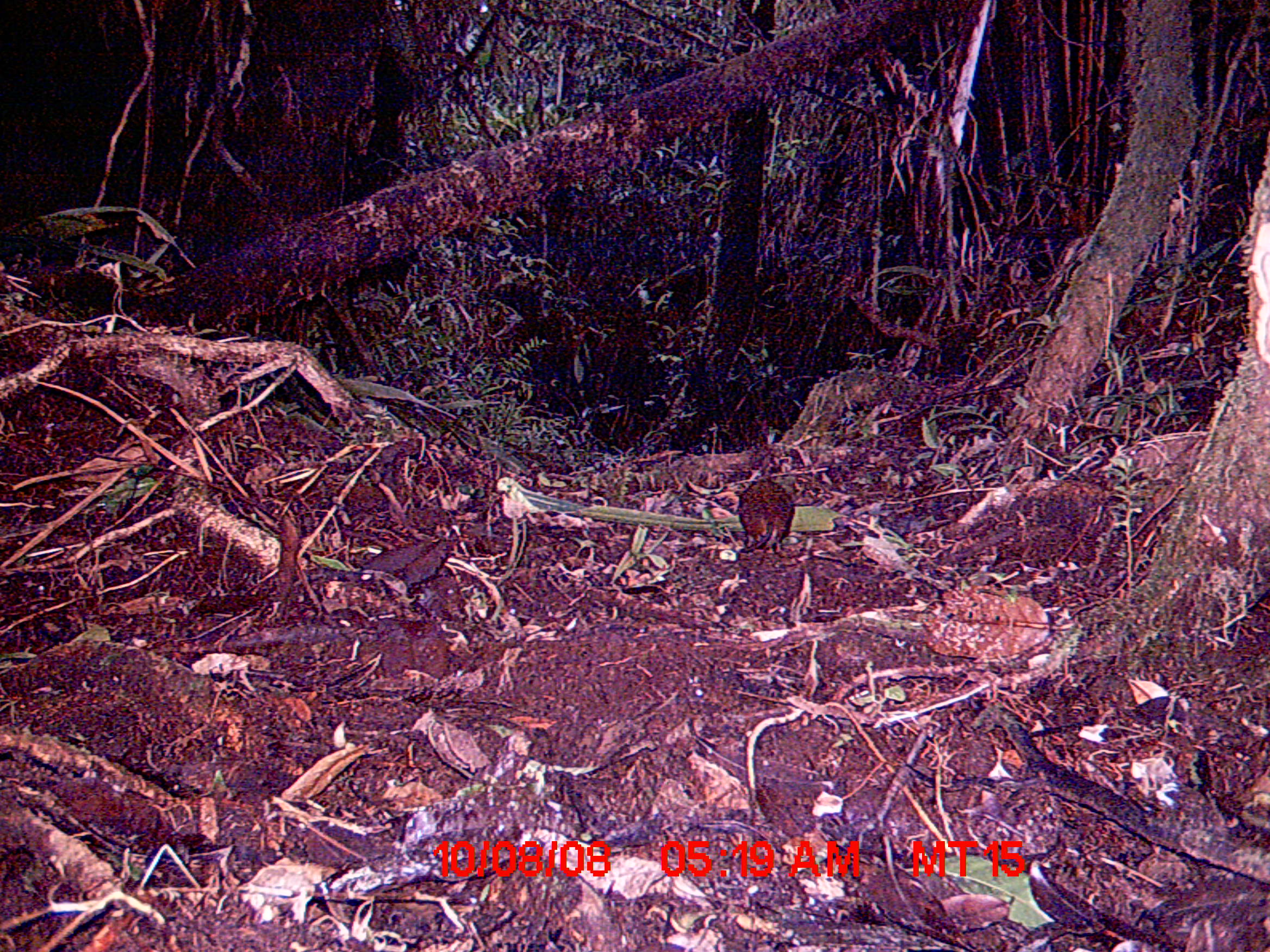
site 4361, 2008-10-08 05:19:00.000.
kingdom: Animalia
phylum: Chordata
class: Mammalia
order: Rodentia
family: Nesomyidae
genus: Nesomys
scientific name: Nesomys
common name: nesomys rodents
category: nesomys sp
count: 1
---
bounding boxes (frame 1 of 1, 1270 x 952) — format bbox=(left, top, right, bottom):
nesomys sp: bbox=(735, 475, 797, 551)